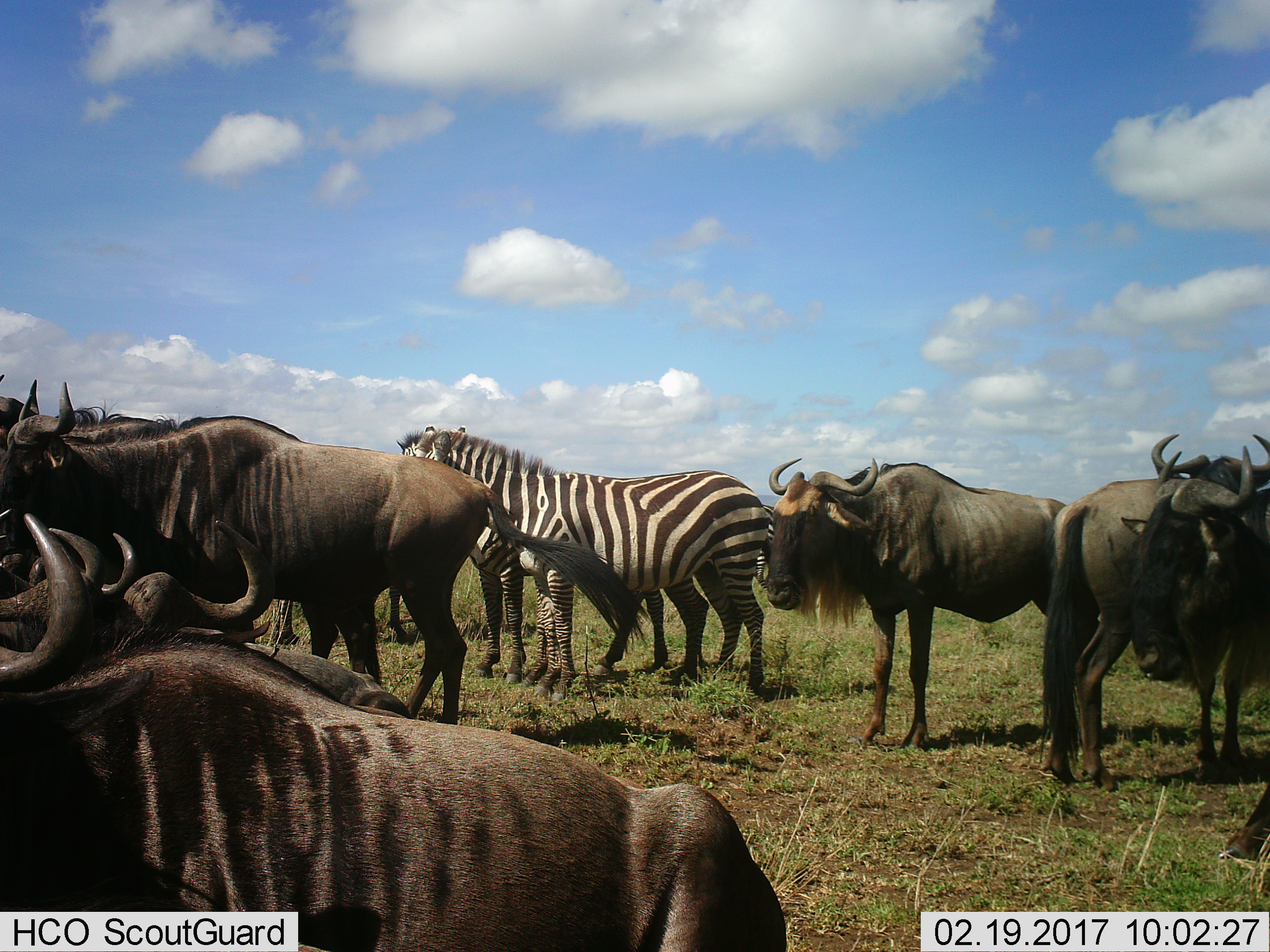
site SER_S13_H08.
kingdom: Animalia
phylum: Chordata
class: Mammalia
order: Artiodactyla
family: Bovidae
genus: Connochaetes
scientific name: Connochaetes taurinus taurinus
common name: blue wildebeest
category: wildebeestblue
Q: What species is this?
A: Wildebeestblue (blue wildebeest) (Connochaetes taurinus taurinus).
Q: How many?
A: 9.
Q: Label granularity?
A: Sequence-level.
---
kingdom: Animalia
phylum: Chordata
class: Mammalia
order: Perissodactyla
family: Equidae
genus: Equus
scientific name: Equus quagga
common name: plains zebra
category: zebraplains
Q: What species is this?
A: Zebraplains (plains zebra) (Equus quagga).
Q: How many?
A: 2.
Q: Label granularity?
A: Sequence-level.